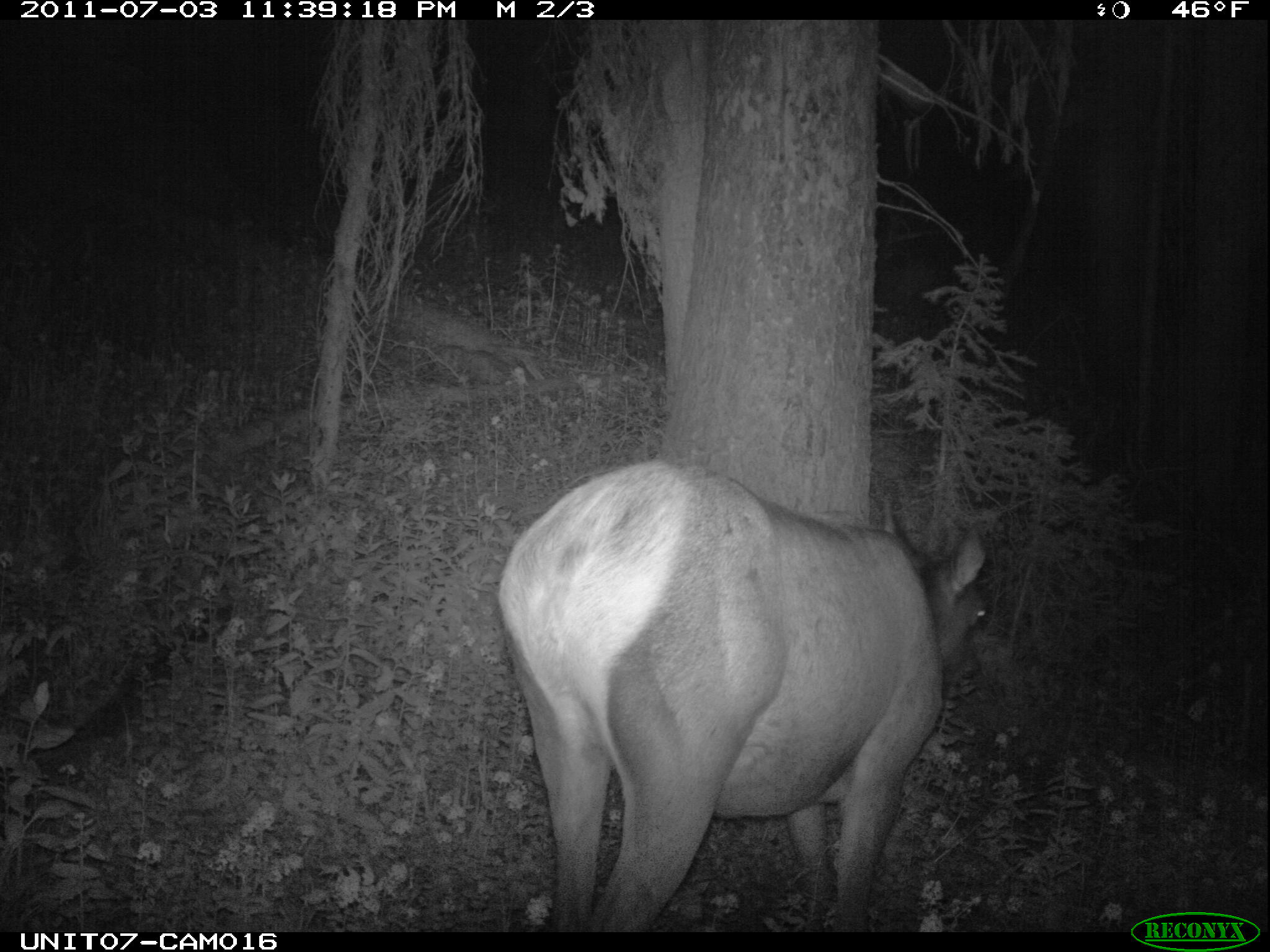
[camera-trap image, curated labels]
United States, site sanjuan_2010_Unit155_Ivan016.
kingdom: Animalia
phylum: Chordata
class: Mammalia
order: Artiodactyla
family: Cervidae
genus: Cervus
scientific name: Cervus elaphus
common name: red deer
Cervus elaphus (red deer).